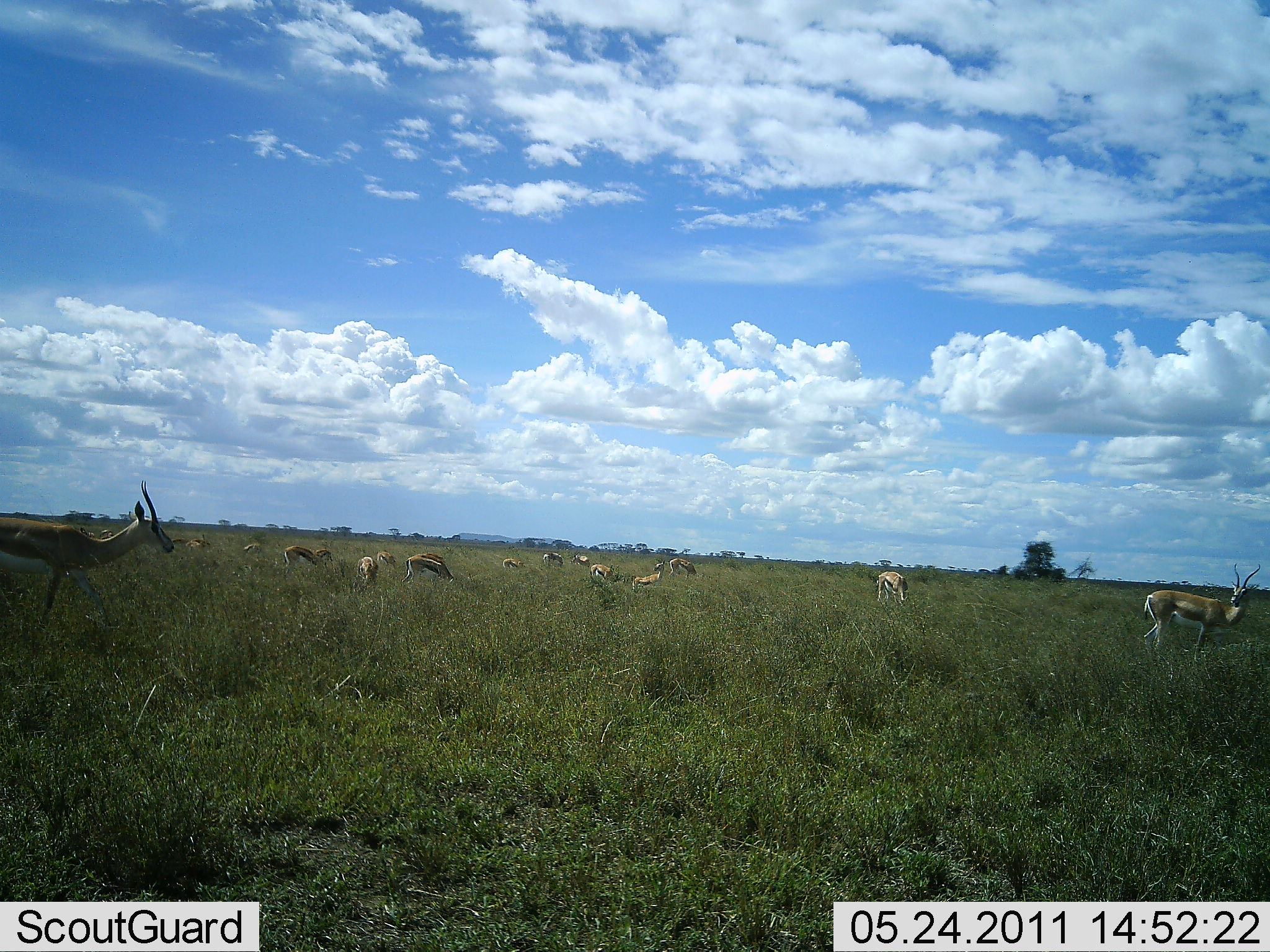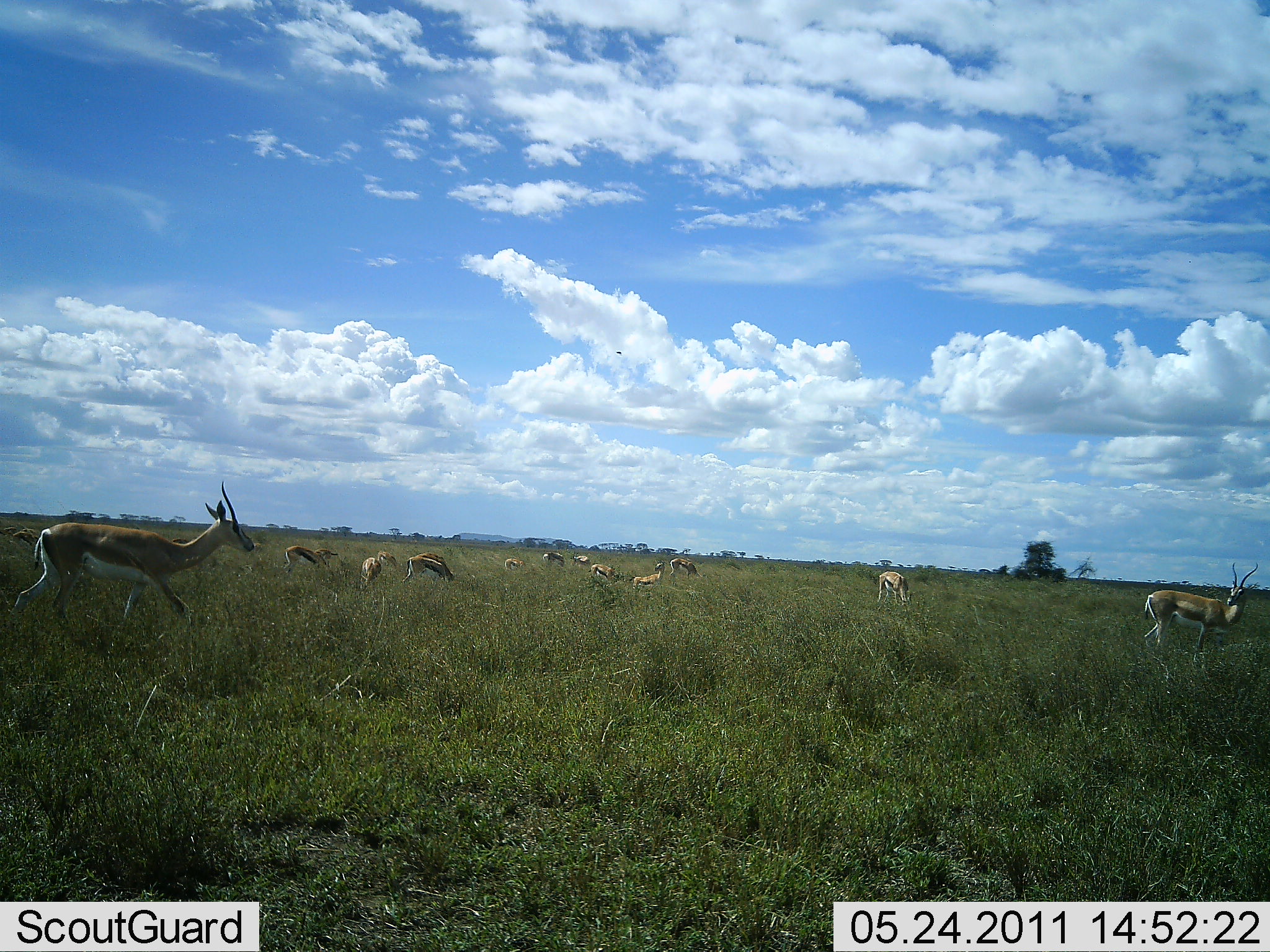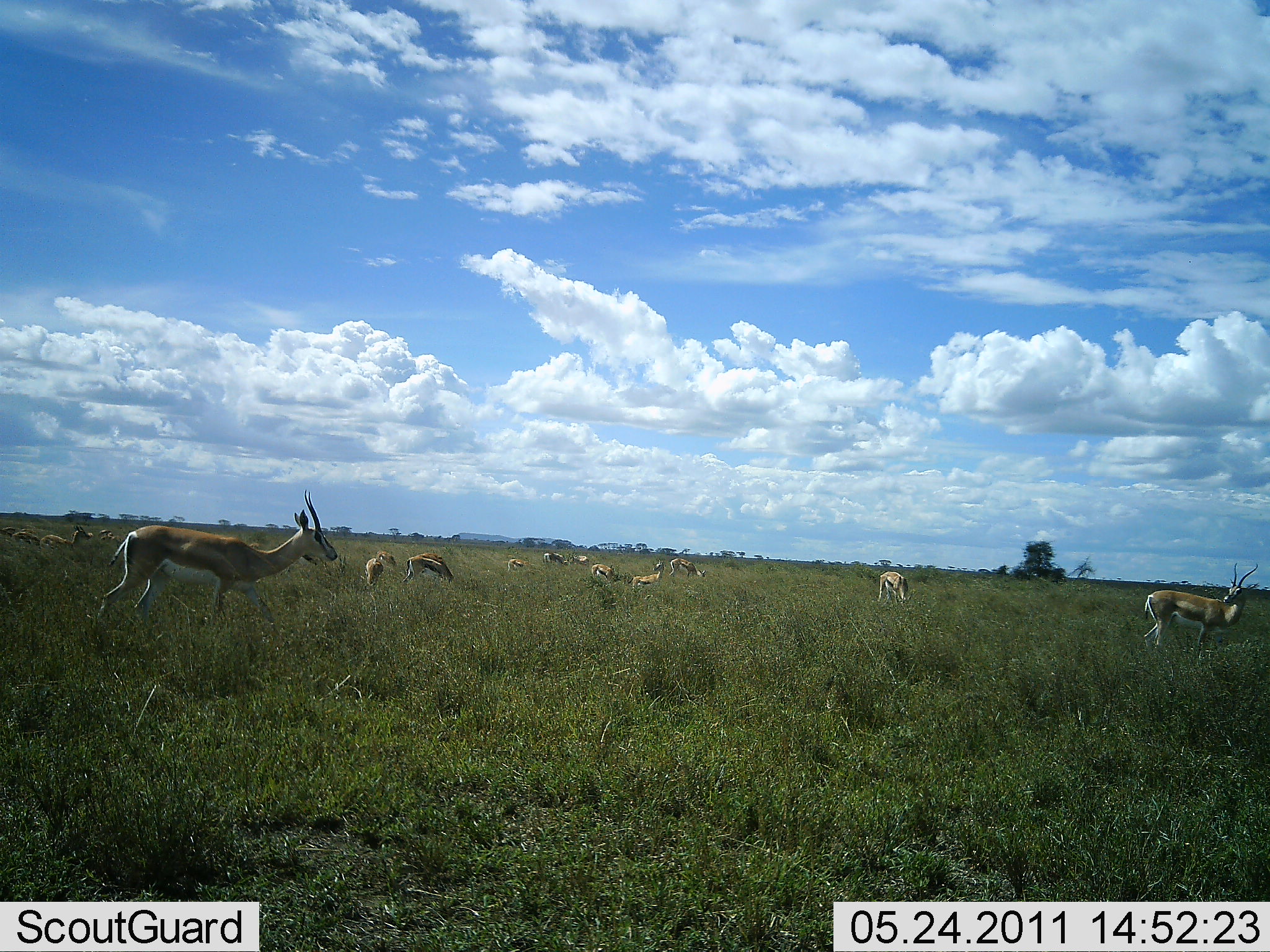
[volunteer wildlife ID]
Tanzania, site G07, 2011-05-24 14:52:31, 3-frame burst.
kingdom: Animalia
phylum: Chordata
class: Mammalia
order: Artiodactyla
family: Bovidae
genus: Eudorcas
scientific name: Eudorcas thomsonii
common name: thomson's gazelle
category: gazellethomsons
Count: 11-50.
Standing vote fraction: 67%.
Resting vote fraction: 17%.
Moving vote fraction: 75%.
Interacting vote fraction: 8%.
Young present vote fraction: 0%.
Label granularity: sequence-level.